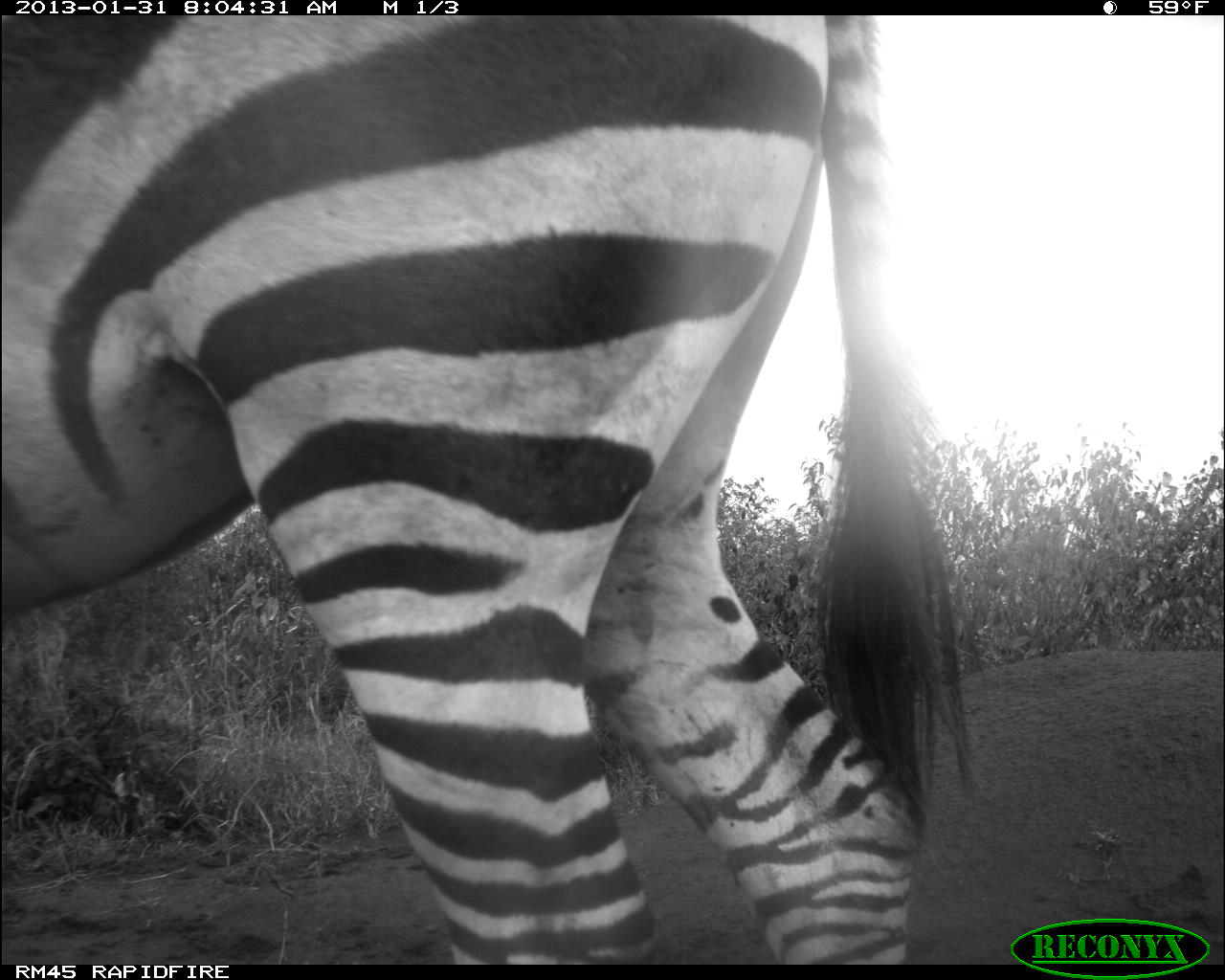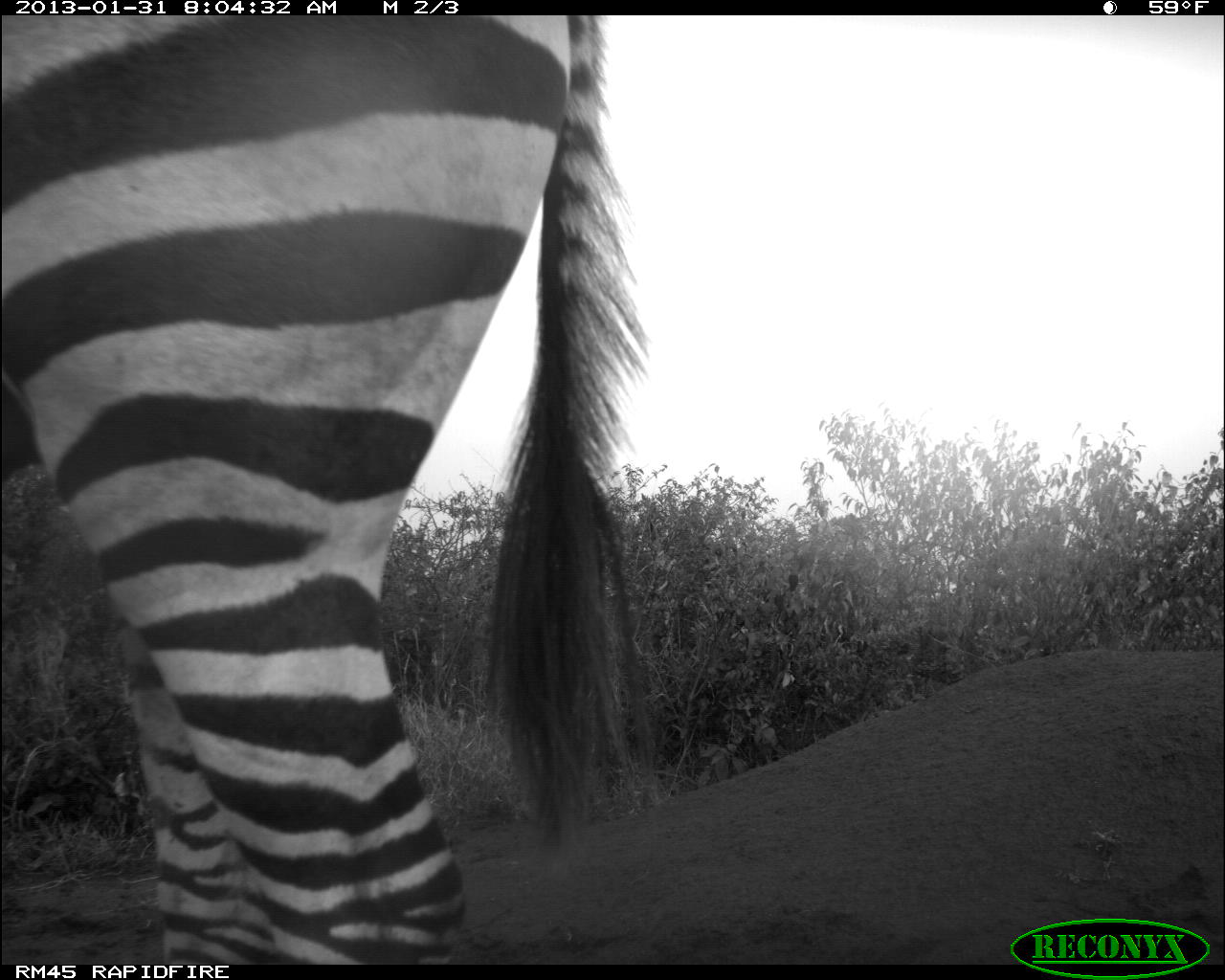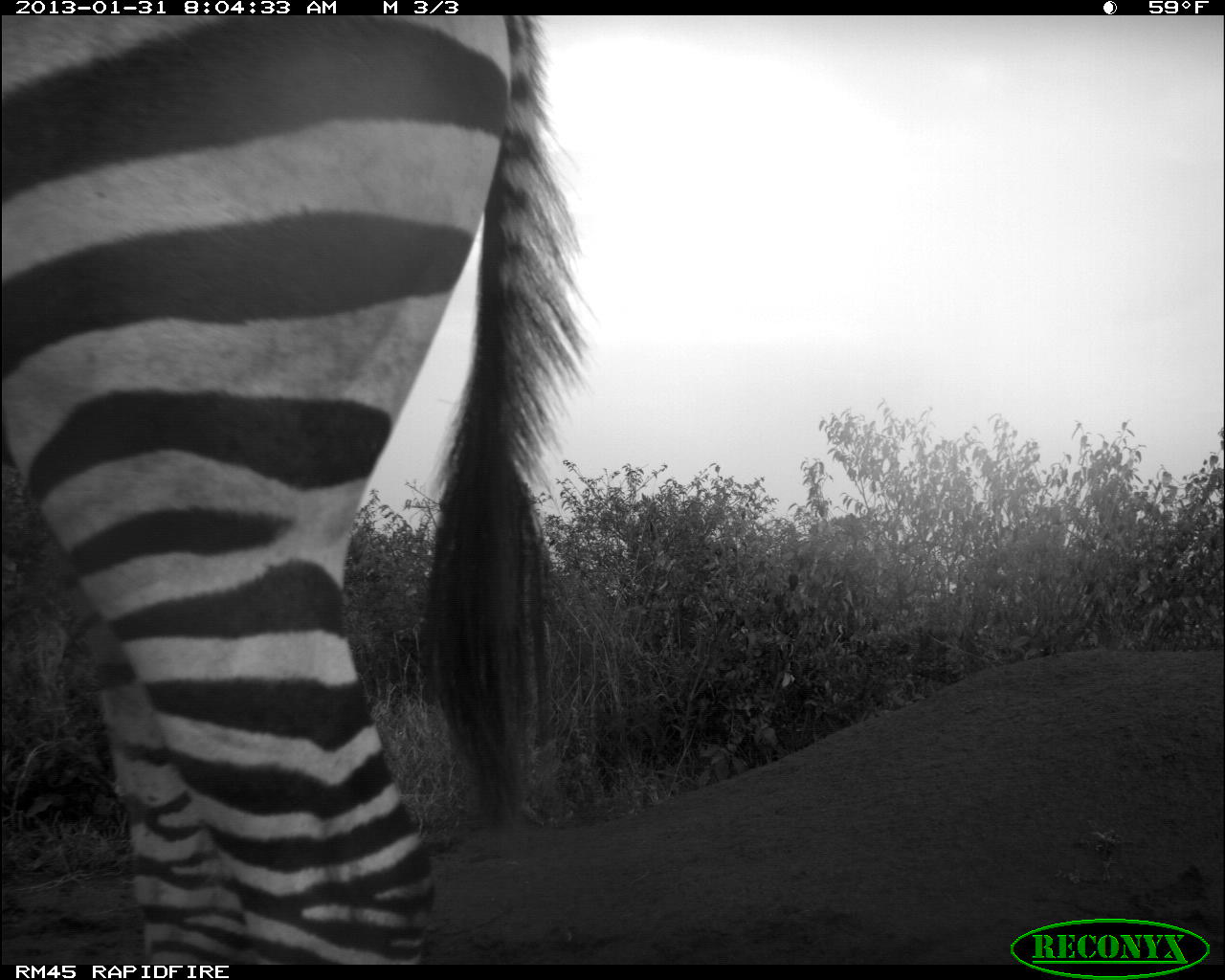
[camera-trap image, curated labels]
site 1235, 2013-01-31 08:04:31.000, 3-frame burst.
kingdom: Animalia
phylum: Chordata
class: Mammalia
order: Perissodactyla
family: Equidae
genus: Equus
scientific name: Equus quagga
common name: plains zebra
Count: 1.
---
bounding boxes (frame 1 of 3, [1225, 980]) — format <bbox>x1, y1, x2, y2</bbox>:
equus quagga: <bbox>0, 10, 979, 958</bbox>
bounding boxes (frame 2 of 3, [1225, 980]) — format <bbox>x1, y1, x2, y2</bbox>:
equus quagga: <bbox>0, 8, 659, 967</bbox>